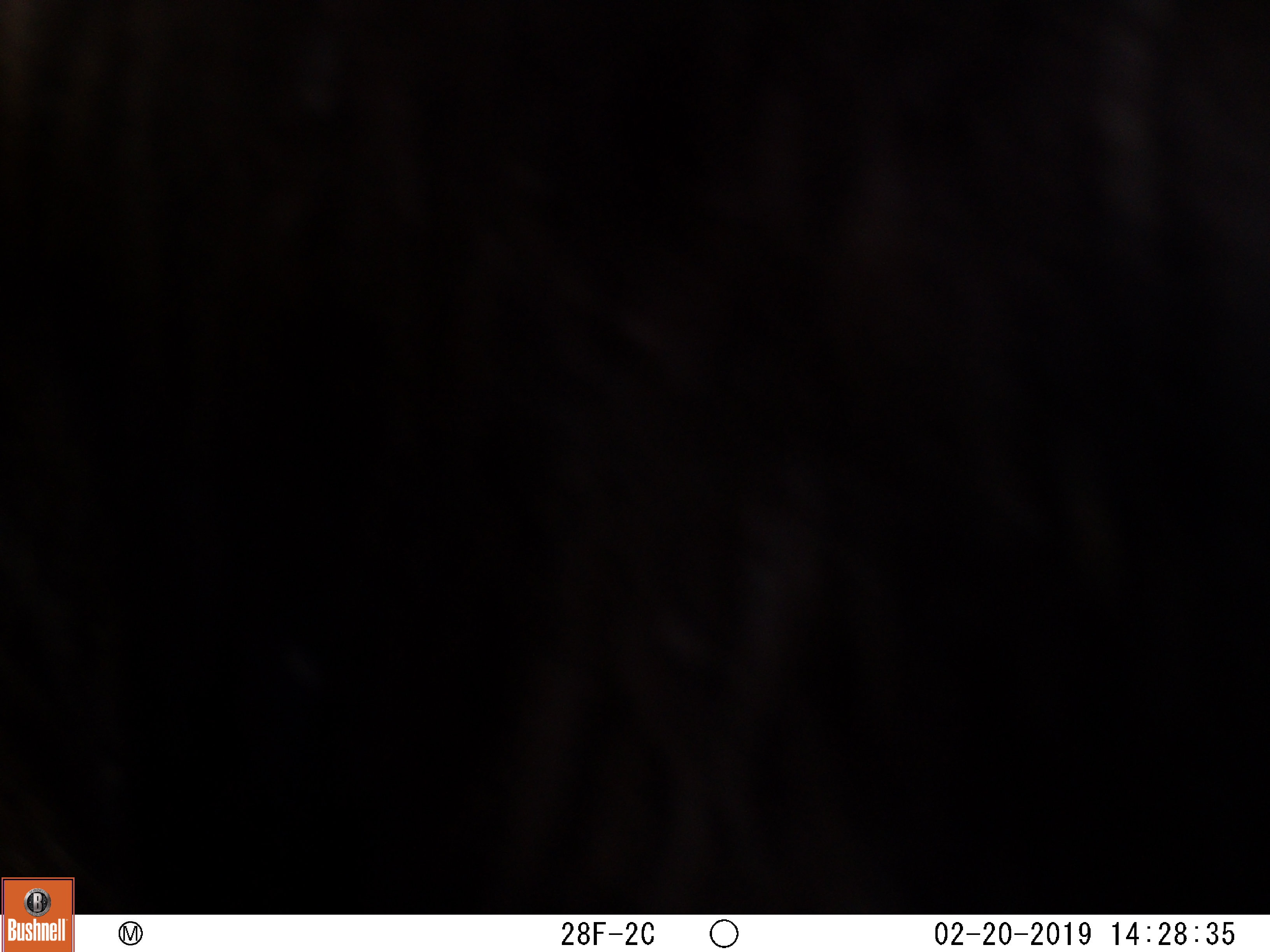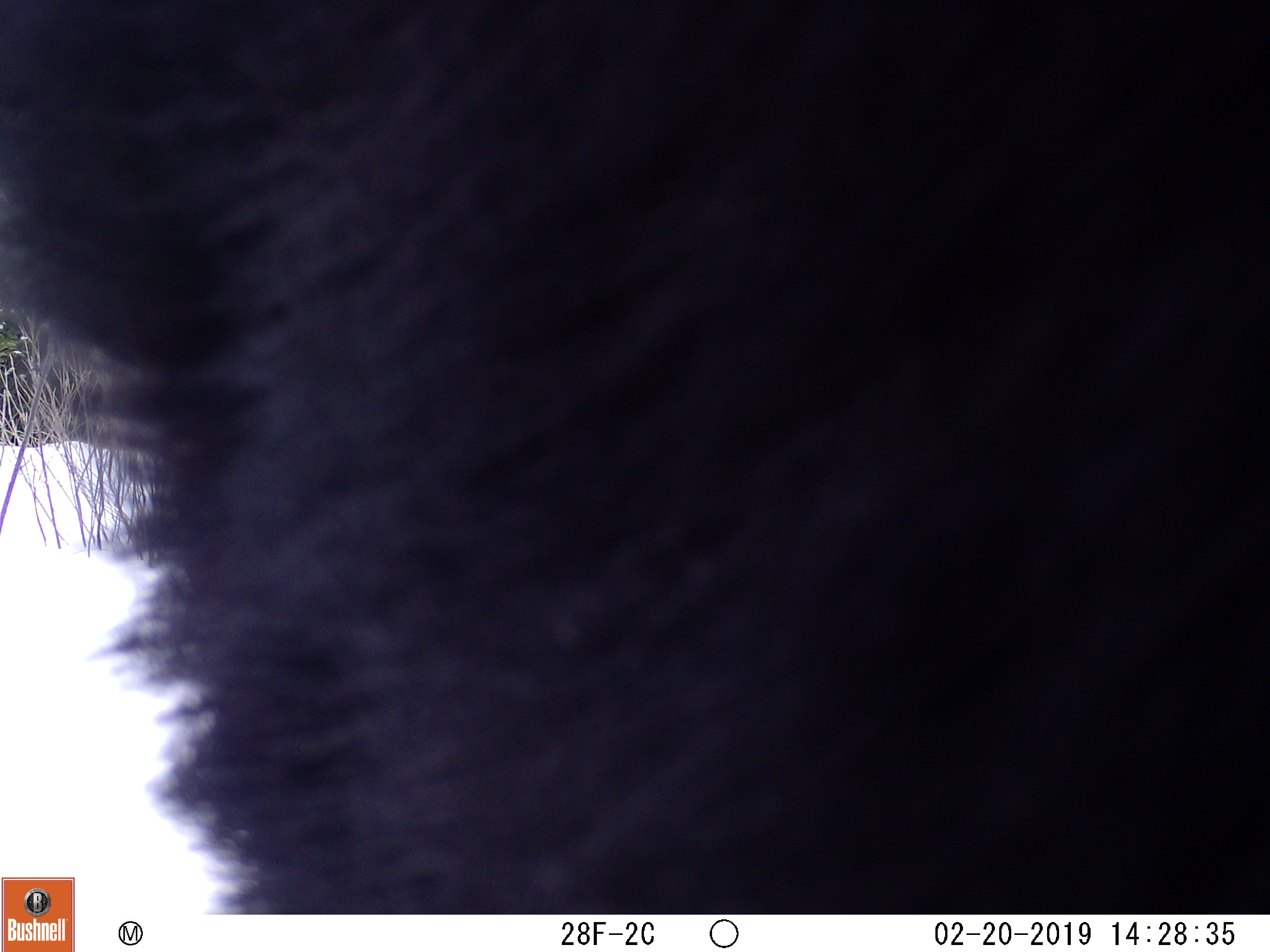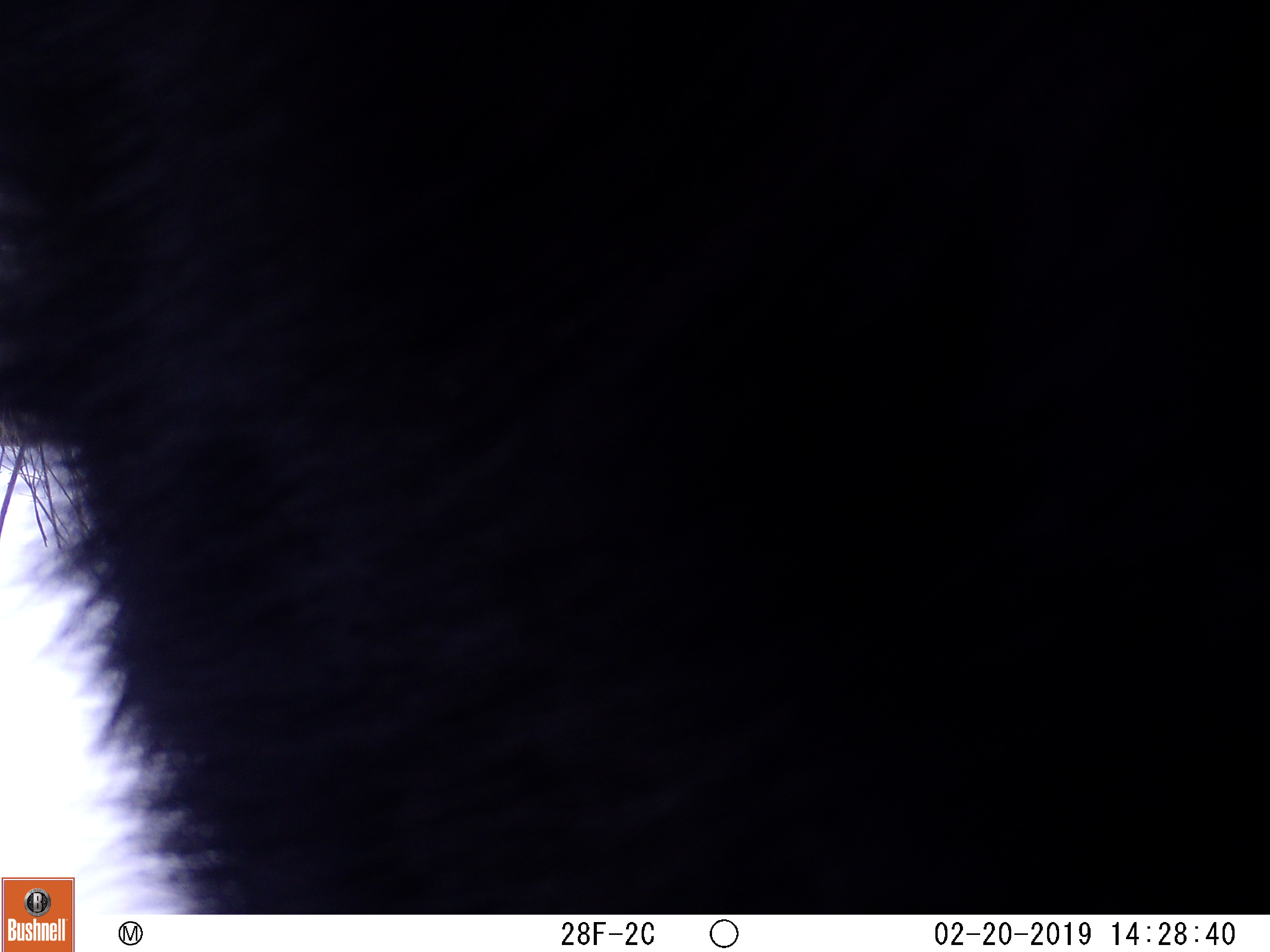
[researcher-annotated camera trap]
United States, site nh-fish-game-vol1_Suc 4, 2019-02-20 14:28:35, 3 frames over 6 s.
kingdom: Animalia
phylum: Chordata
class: Mammalia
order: Artiodactyla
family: Cervidae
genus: Alces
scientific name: Alces alces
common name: moose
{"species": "moose (Alces alces)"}